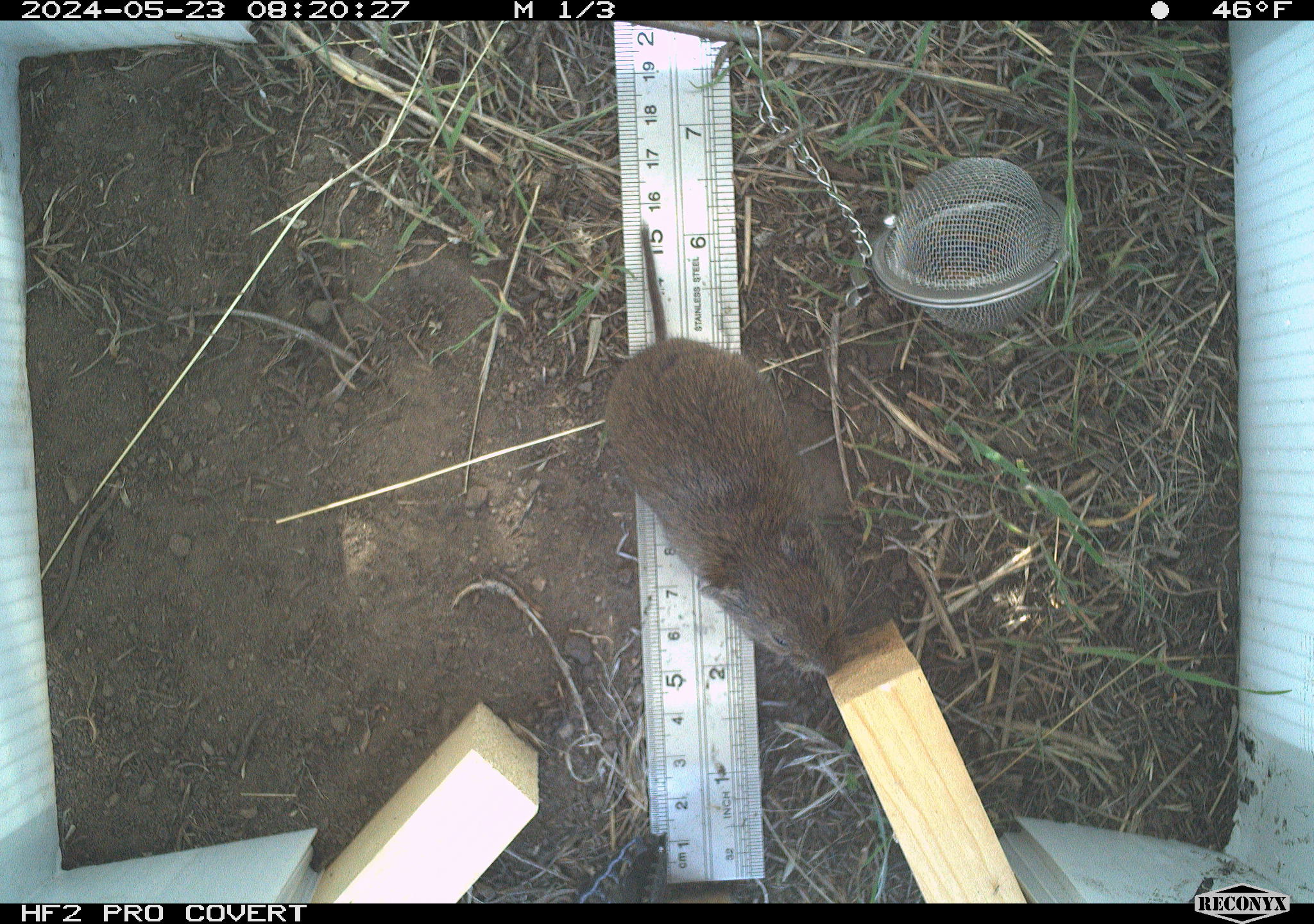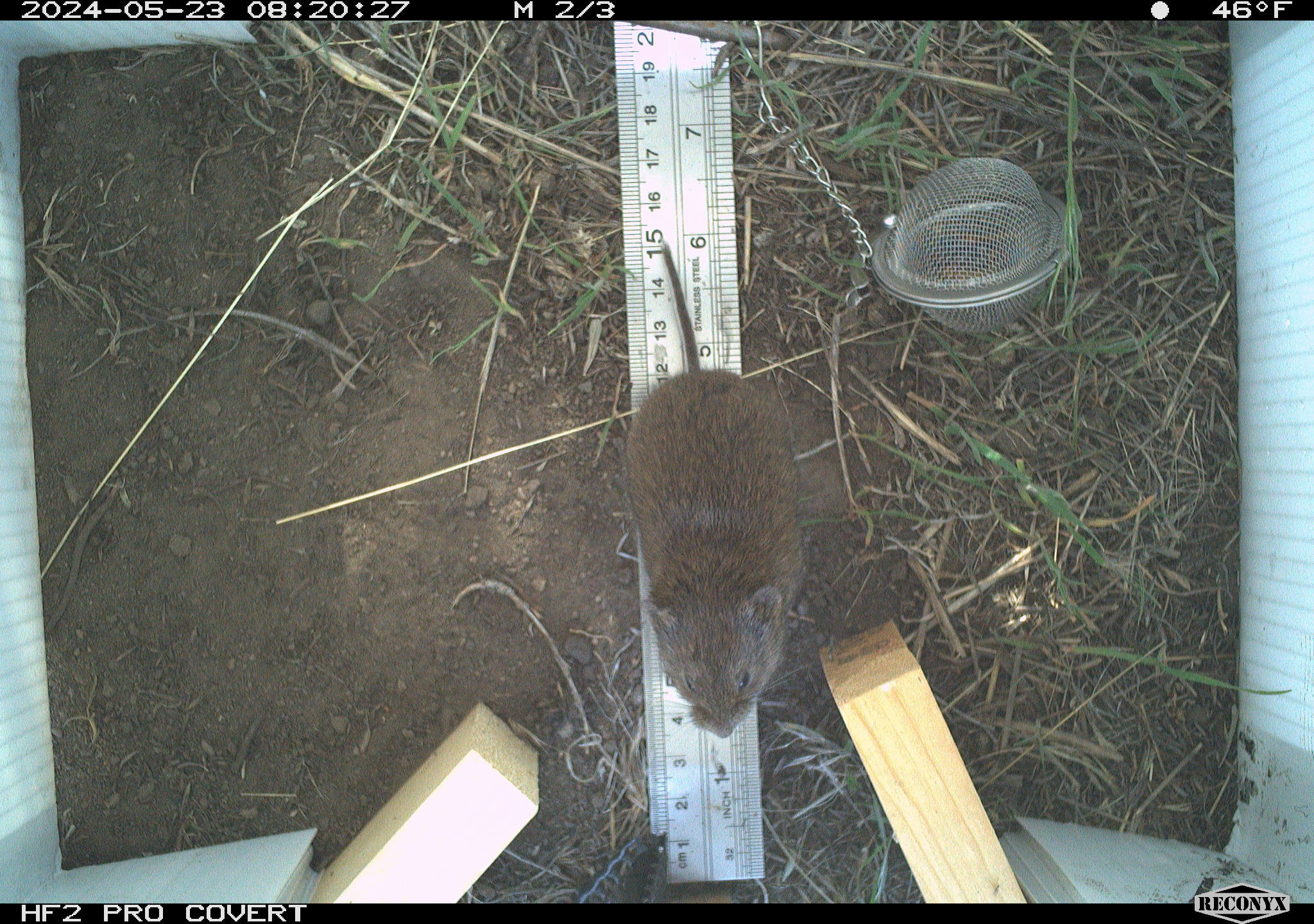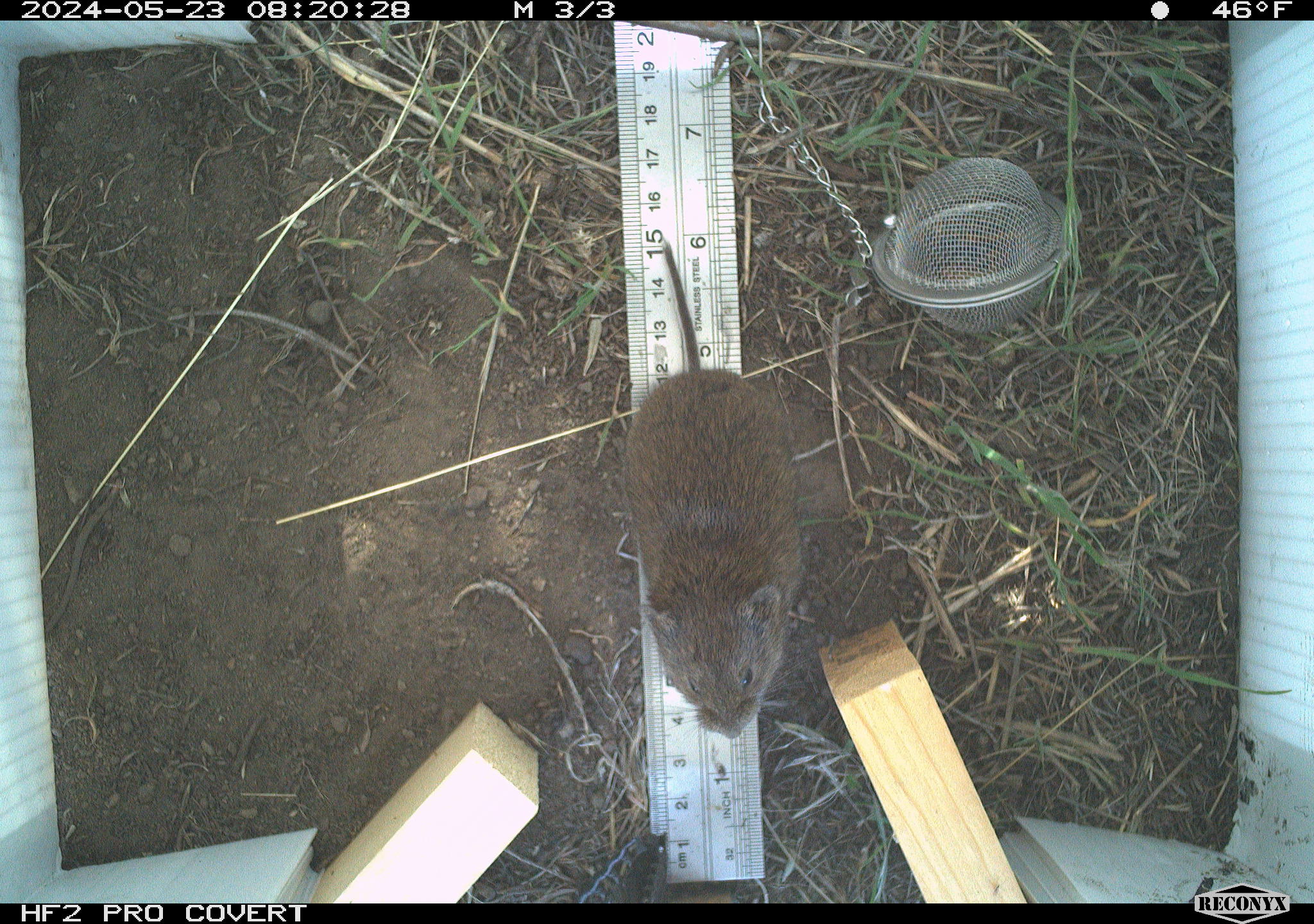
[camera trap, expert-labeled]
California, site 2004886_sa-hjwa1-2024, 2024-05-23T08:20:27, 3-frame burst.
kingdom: Animalia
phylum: Chordata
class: Mammalia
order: Rodentia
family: Cricetidae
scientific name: Cricetidae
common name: hamsters, voles, lemmings, and allies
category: cricetidae family